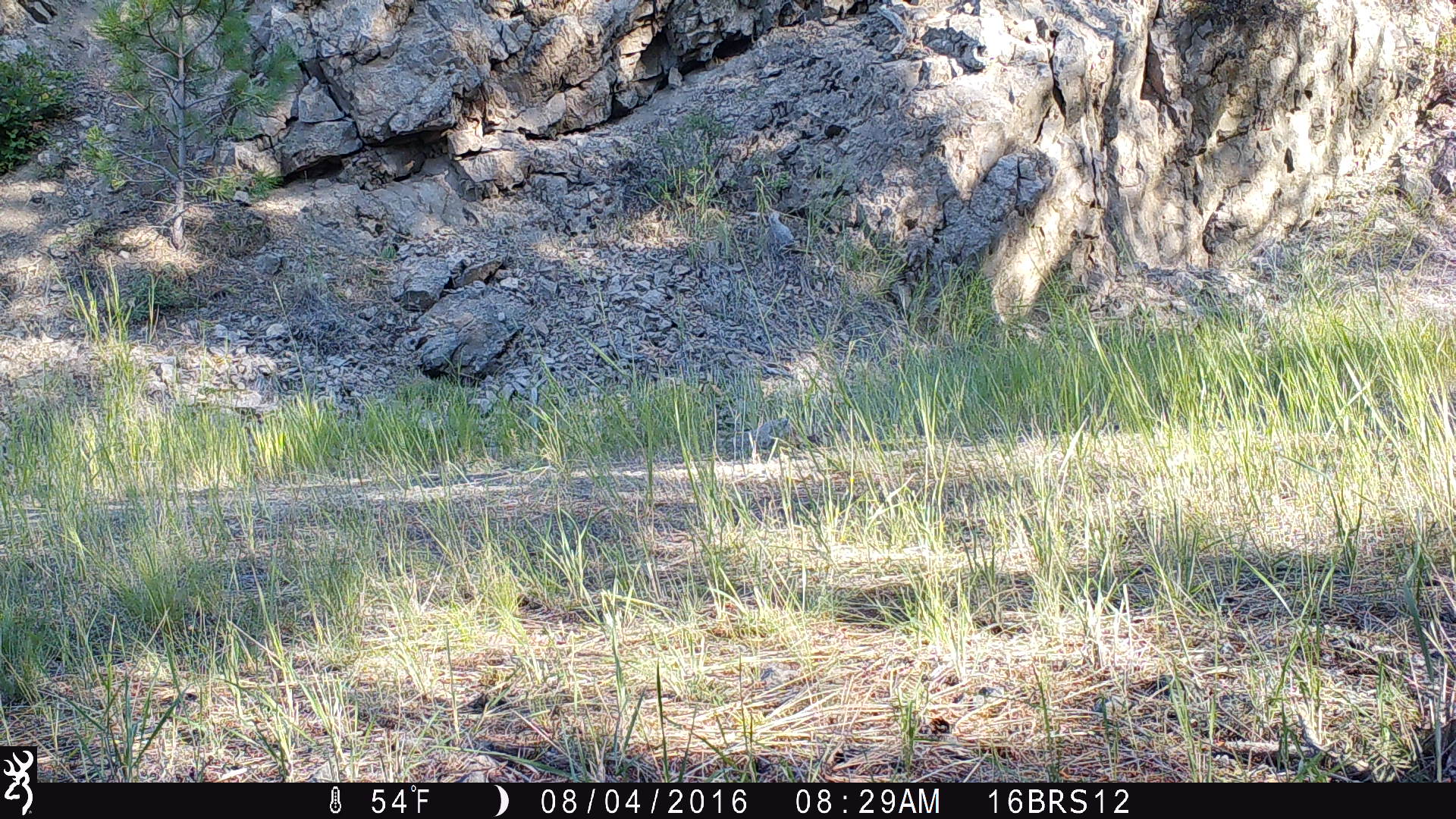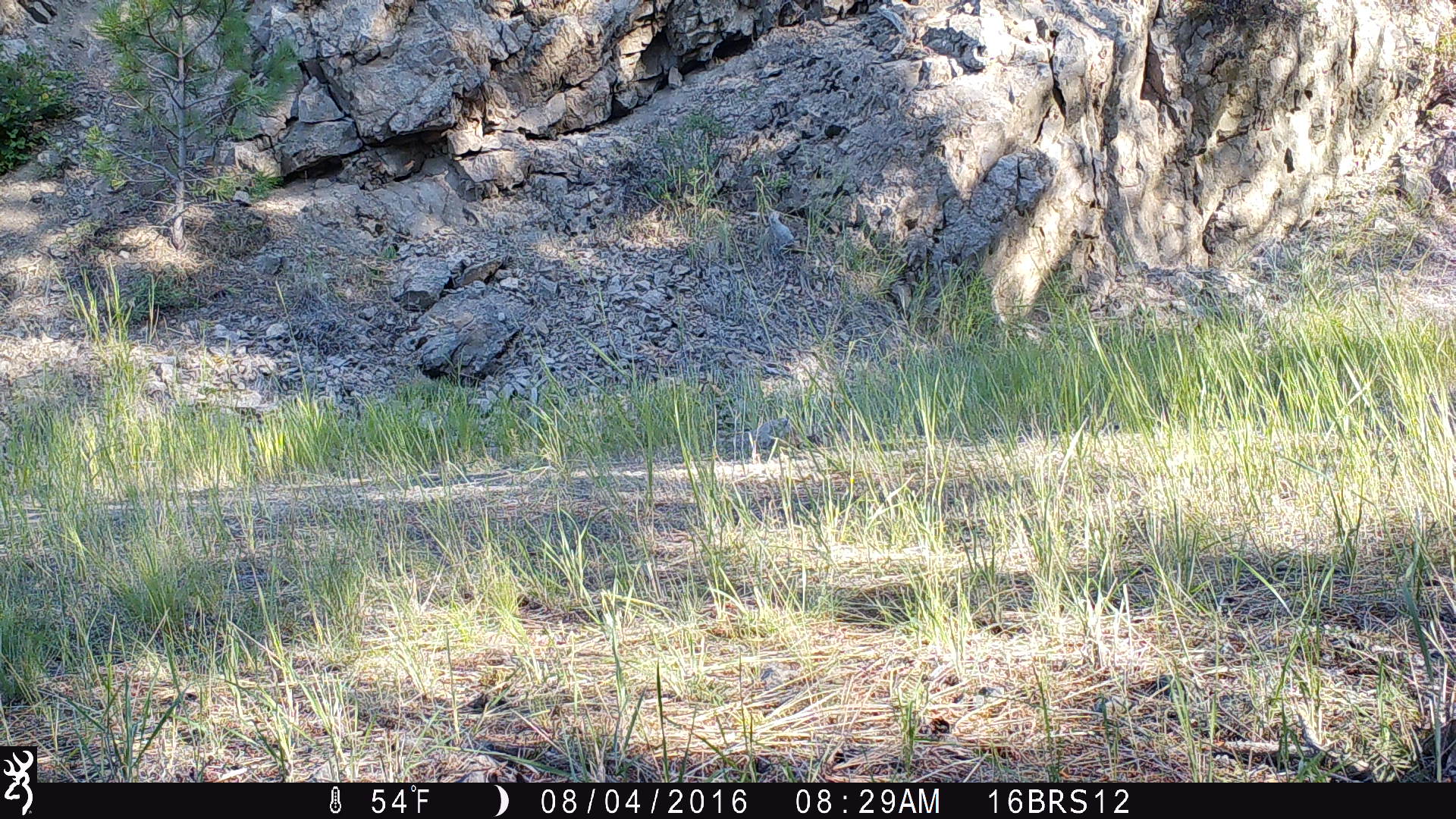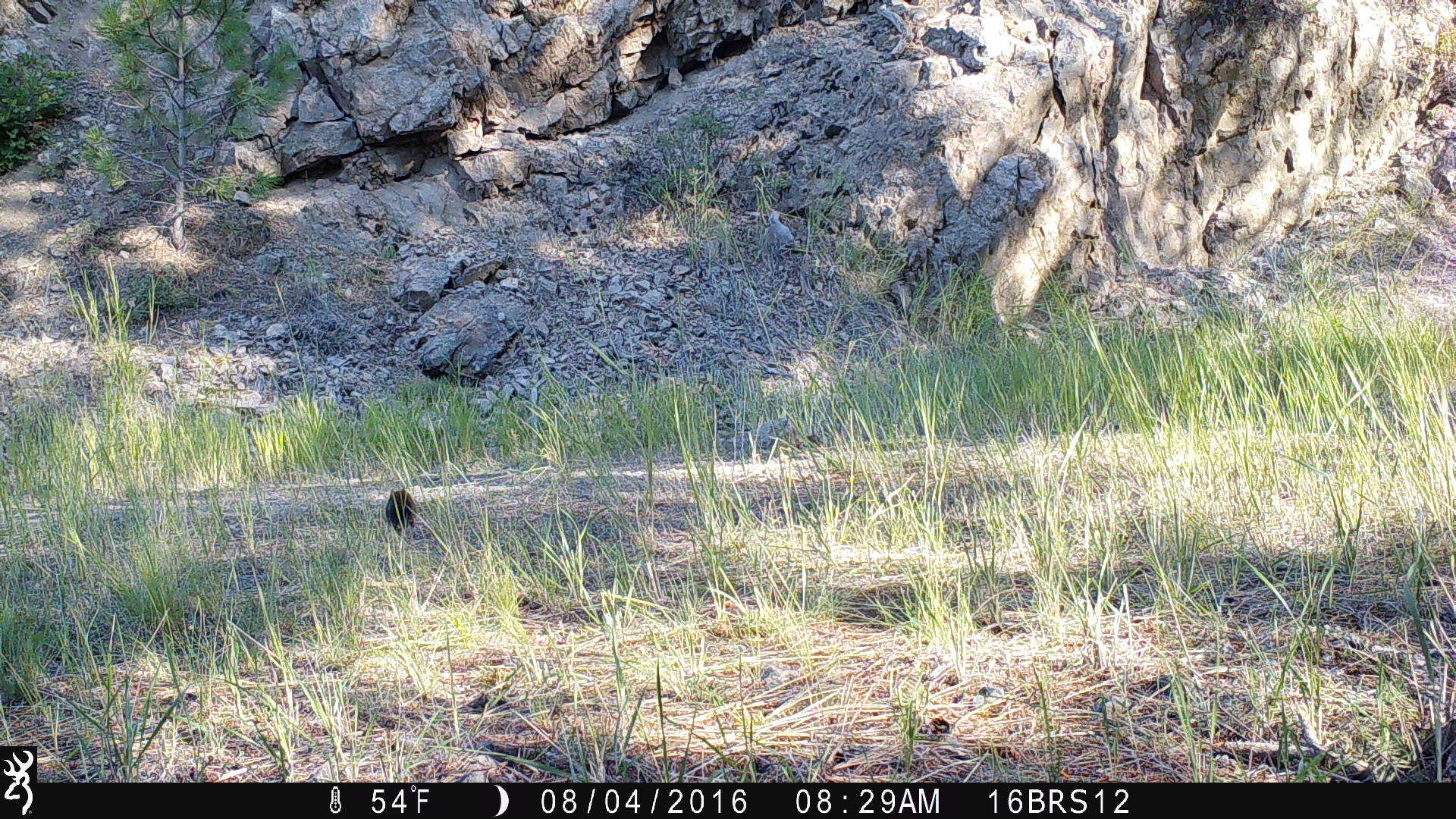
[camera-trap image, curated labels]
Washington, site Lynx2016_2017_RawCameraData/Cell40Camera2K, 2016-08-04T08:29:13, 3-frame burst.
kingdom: Animalia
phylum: Chordata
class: Mammalia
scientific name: Mammalia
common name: small mammal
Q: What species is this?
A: Small mammal (Mammalia).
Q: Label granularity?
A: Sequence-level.